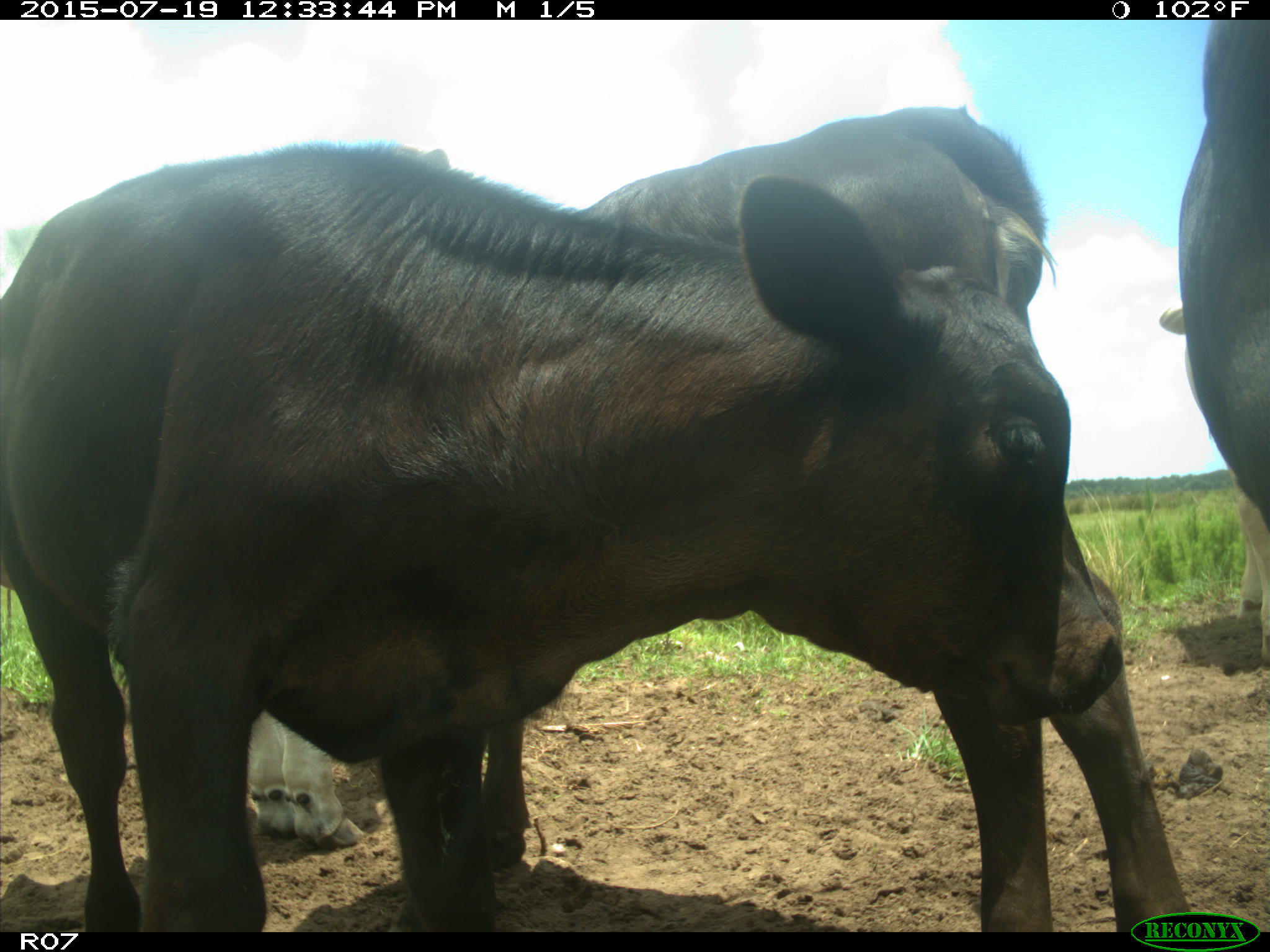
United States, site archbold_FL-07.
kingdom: Animalia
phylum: Chordata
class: Mammalia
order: Artiodactyla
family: Bovidae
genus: Bos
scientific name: Bos taurus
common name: domestic cow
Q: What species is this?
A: Bos taurus (domestic cow).